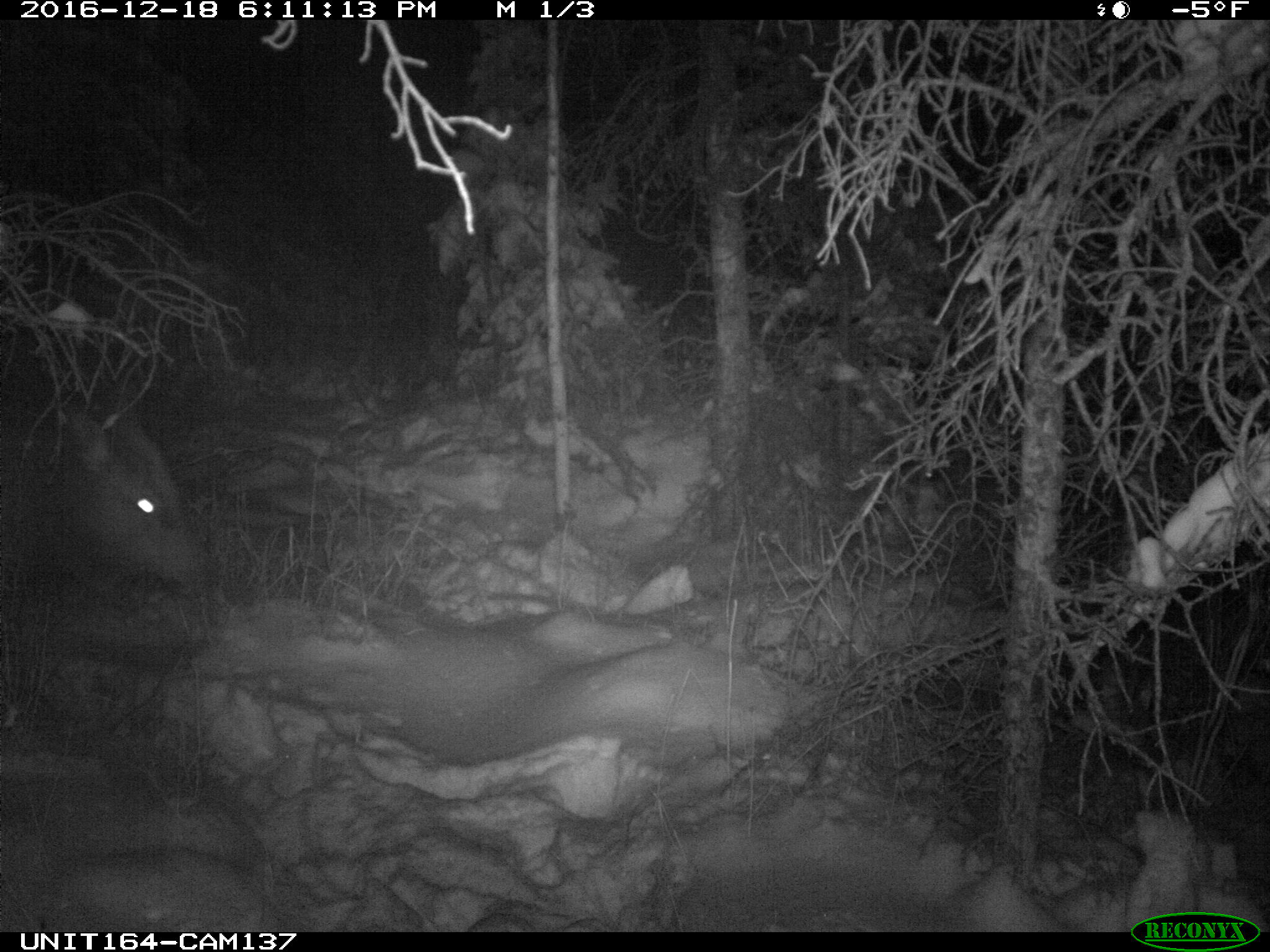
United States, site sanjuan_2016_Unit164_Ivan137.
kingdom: Animalia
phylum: Chordata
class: Mammalia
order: Artiodactyla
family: Cervidae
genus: Cervus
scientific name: Cervus elaphus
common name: red deer